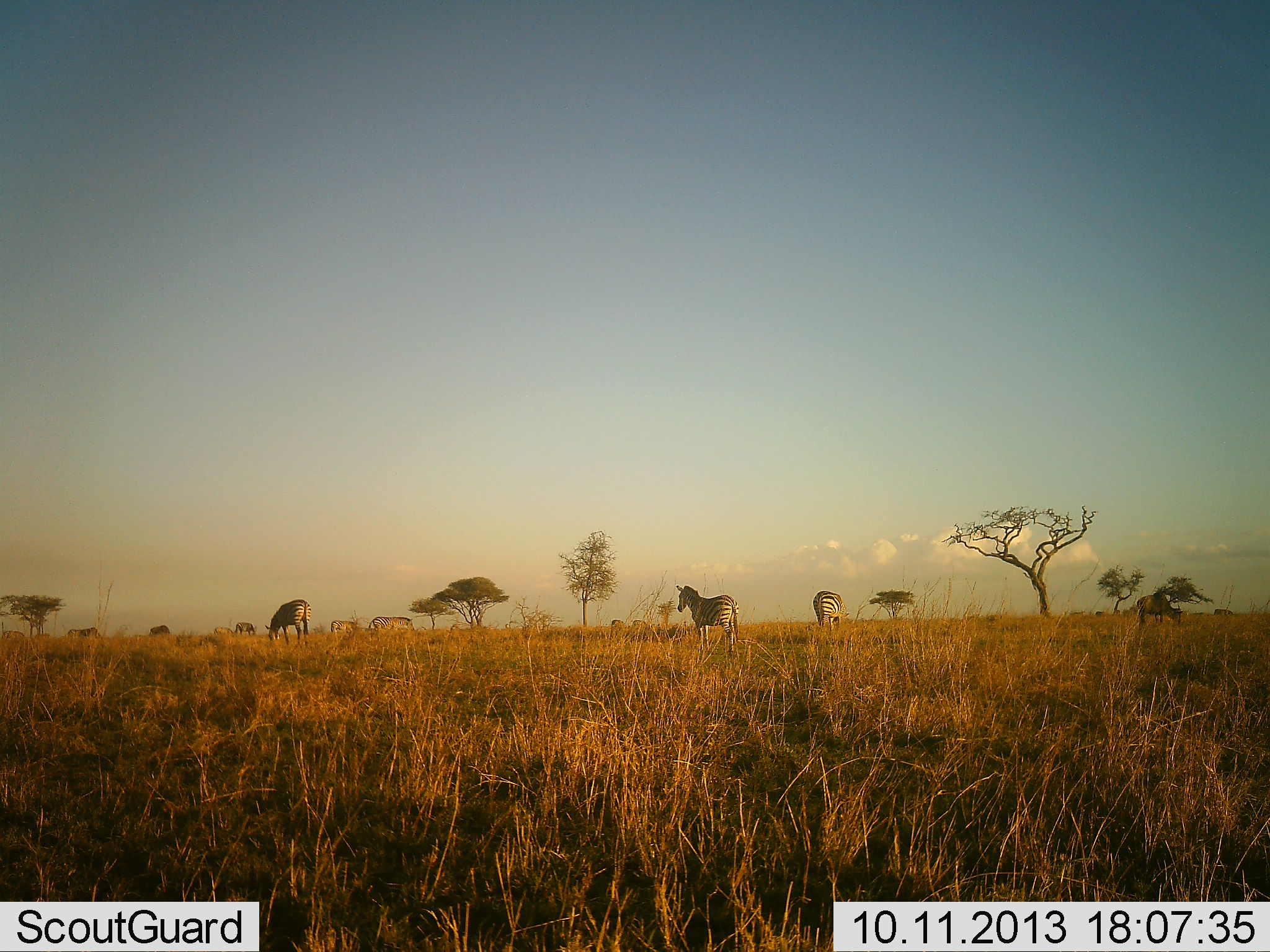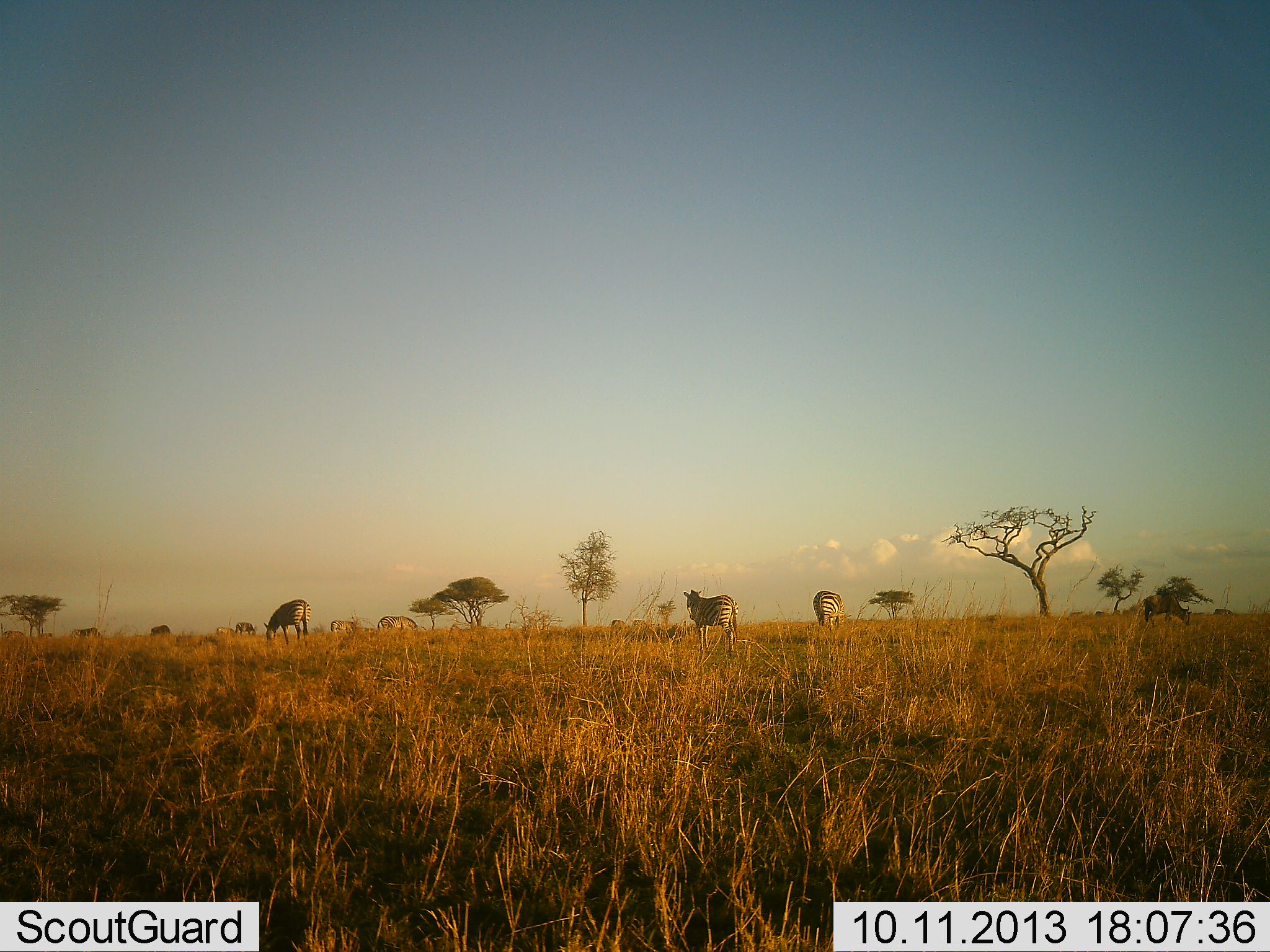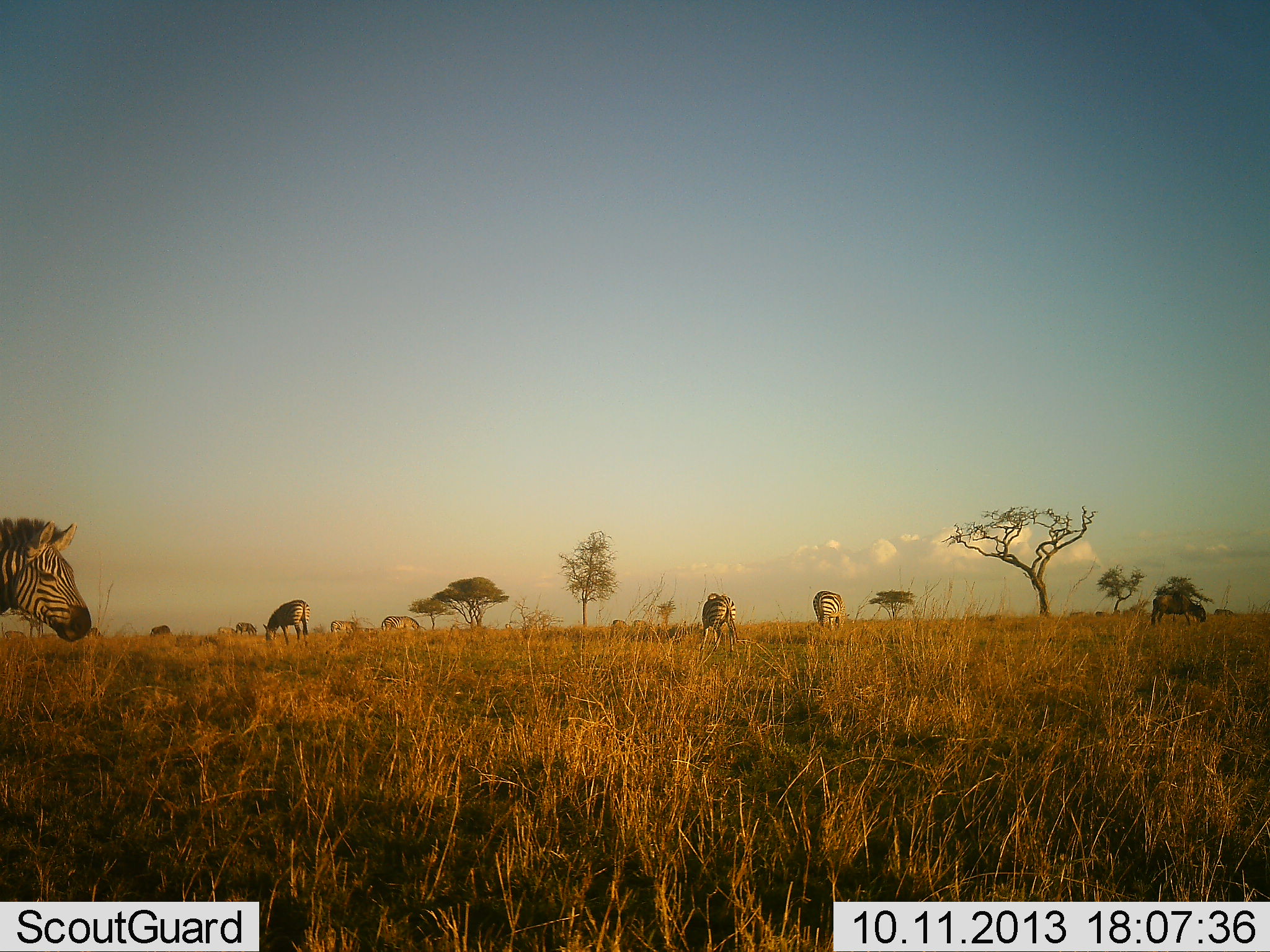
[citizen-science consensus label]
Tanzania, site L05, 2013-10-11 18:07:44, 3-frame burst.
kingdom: Animalia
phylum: Chordata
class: Mammalia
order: Perissodactyla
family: Equidae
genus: Equus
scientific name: Equus quagga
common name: plains zebra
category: zebra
Zebra (plains zebra) (Equus quagga), count 9. Behavior (volunteer vote fractions): standing 71%, resting 0%, moving 54%, interacting 4%. Young present (vote fraction): 0%. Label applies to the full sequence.